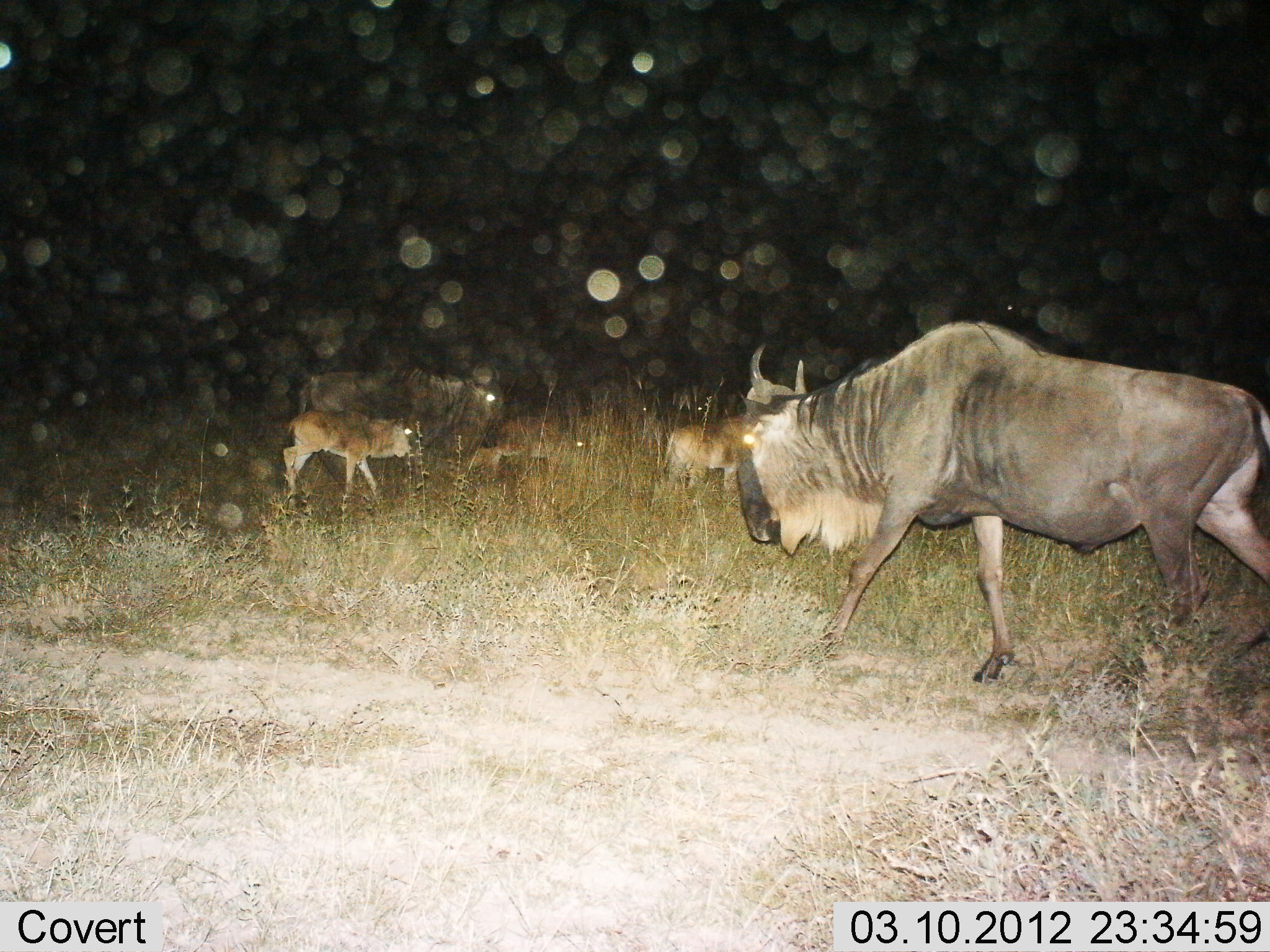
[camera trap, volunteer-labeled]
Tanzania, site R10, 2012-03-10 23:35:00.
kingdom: Animalia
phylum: Chordata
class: Mammalia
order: Artiodactyla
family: Bovidae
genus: Connochaetes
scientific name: Connochaetes taurinus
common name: blue wildebeest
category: wildebeest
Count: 5.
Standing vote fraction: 48%.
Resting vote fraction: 14%.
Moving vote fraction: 83%.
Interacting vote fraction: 0%.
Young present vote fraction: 93%.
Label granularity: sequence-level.